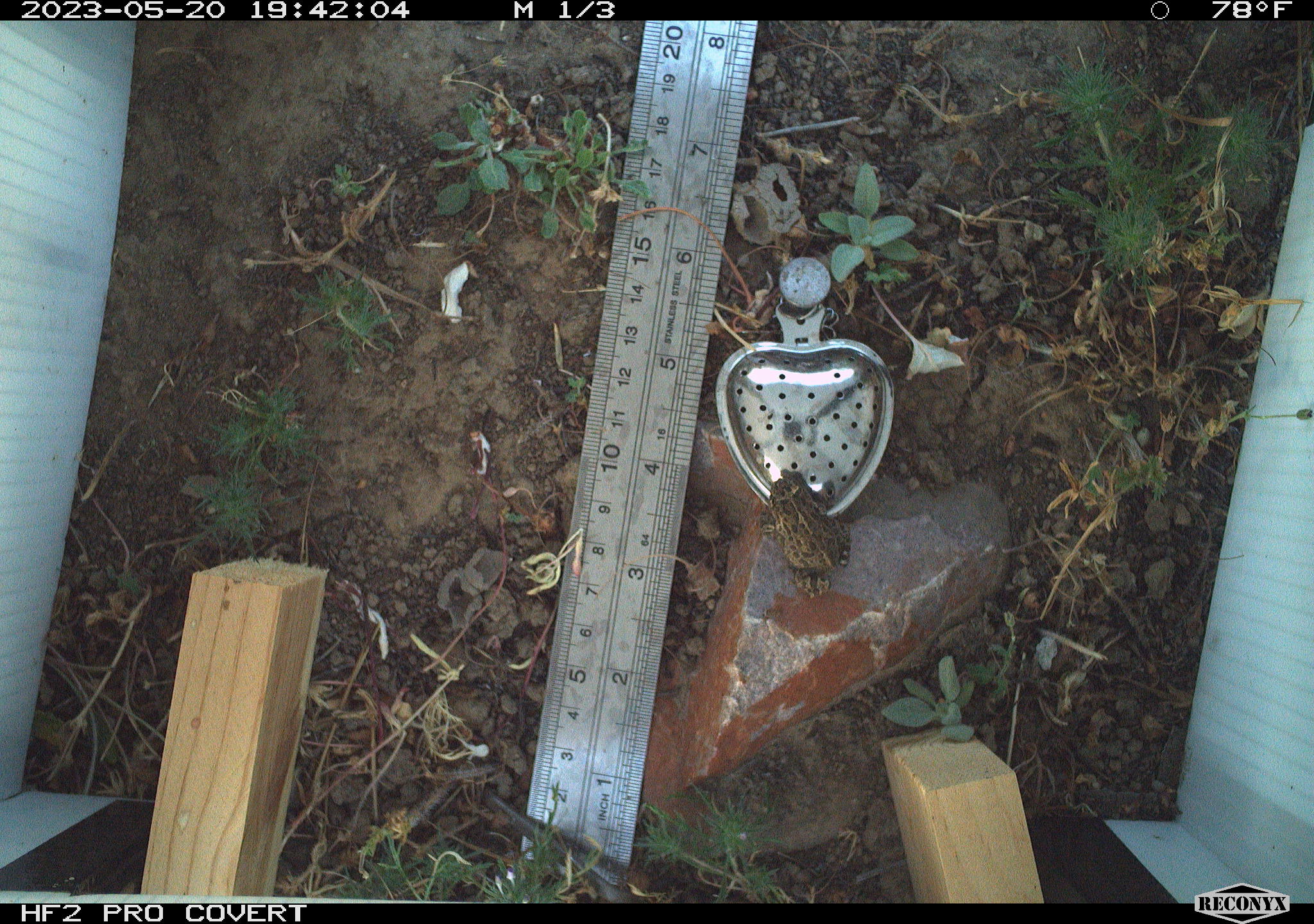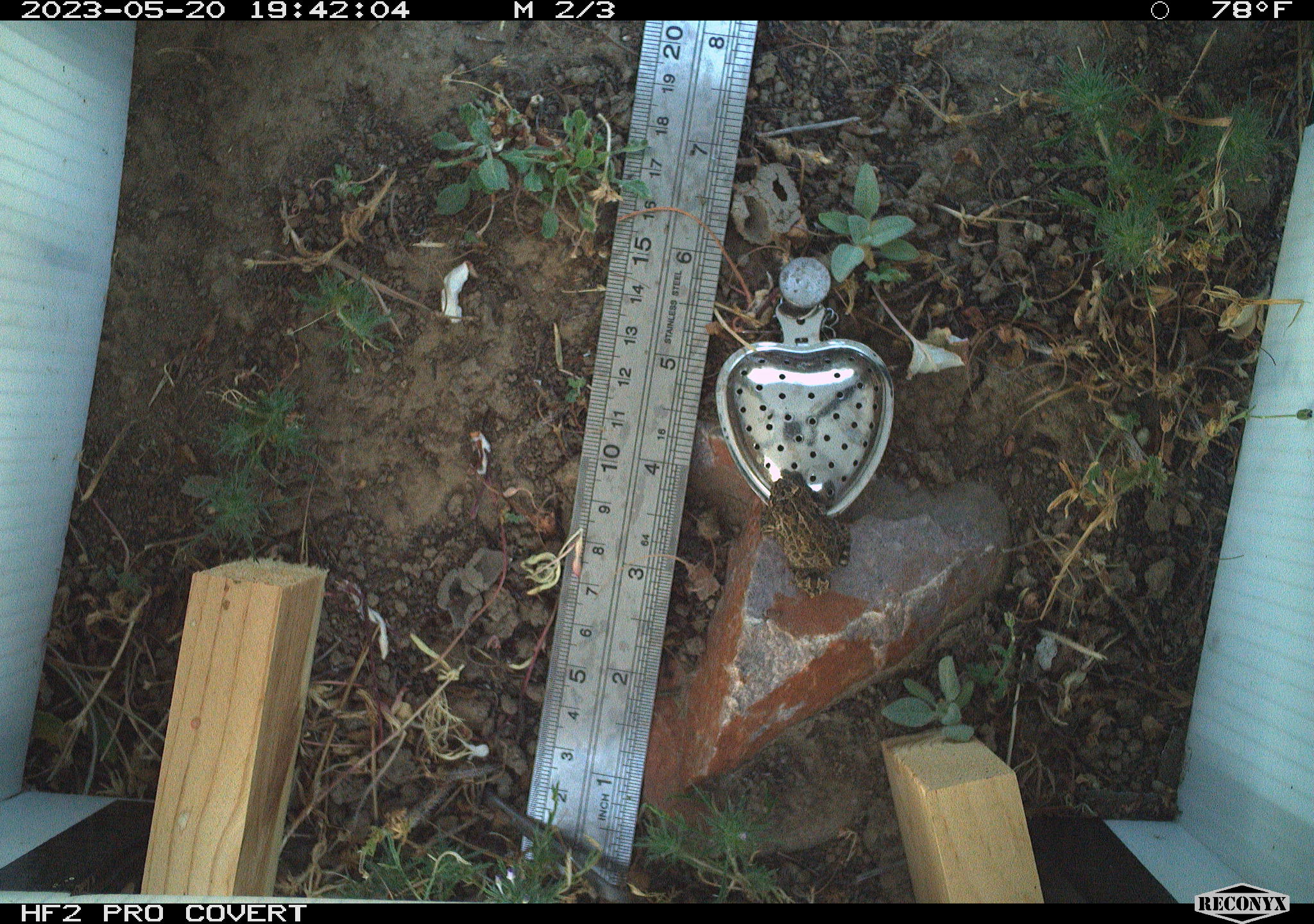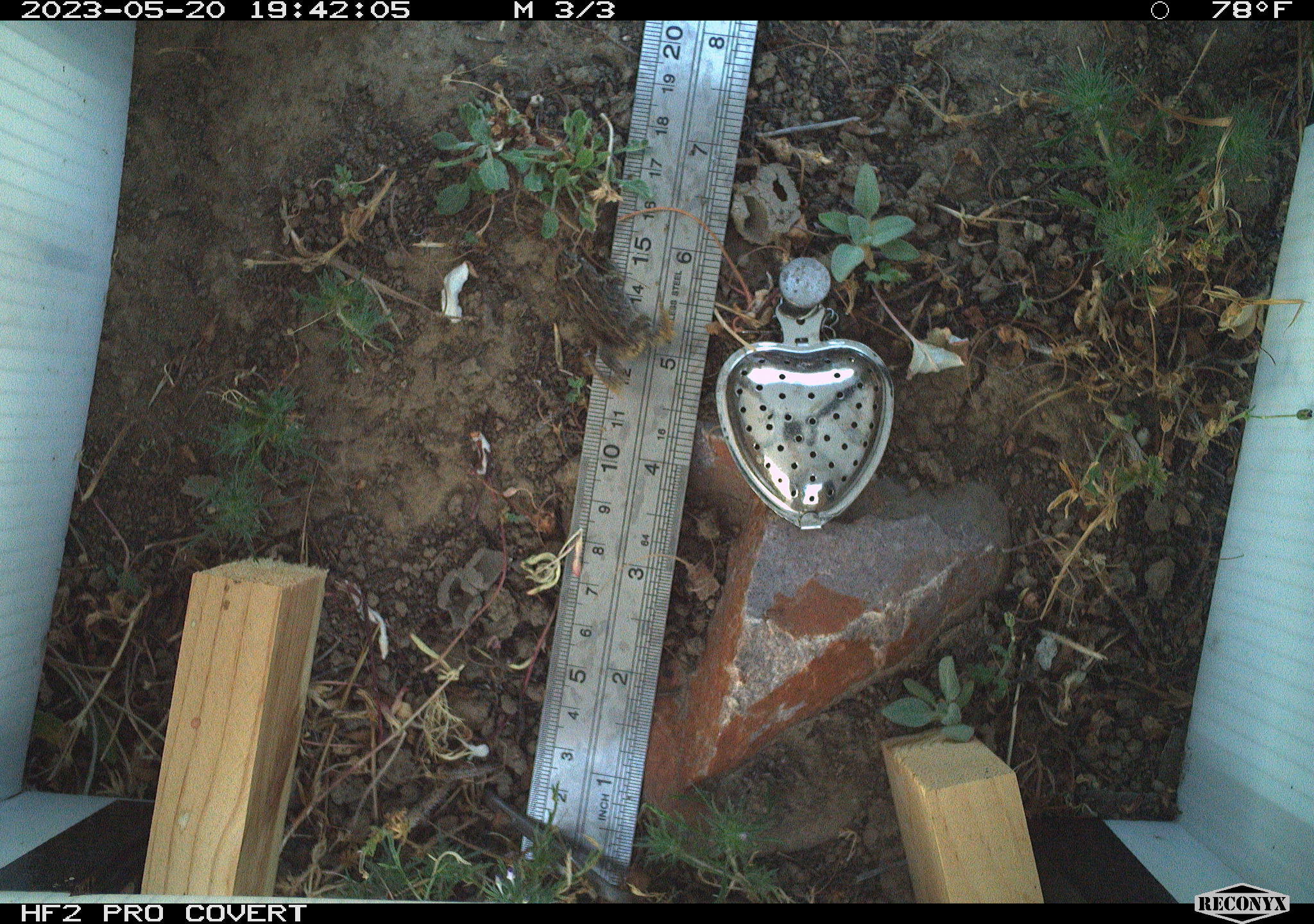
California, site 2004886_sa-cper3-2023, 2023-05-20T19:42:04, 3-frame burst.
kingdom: Animalia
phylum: Chordata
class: Amphibia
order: Anura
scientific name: Anura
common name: frogs